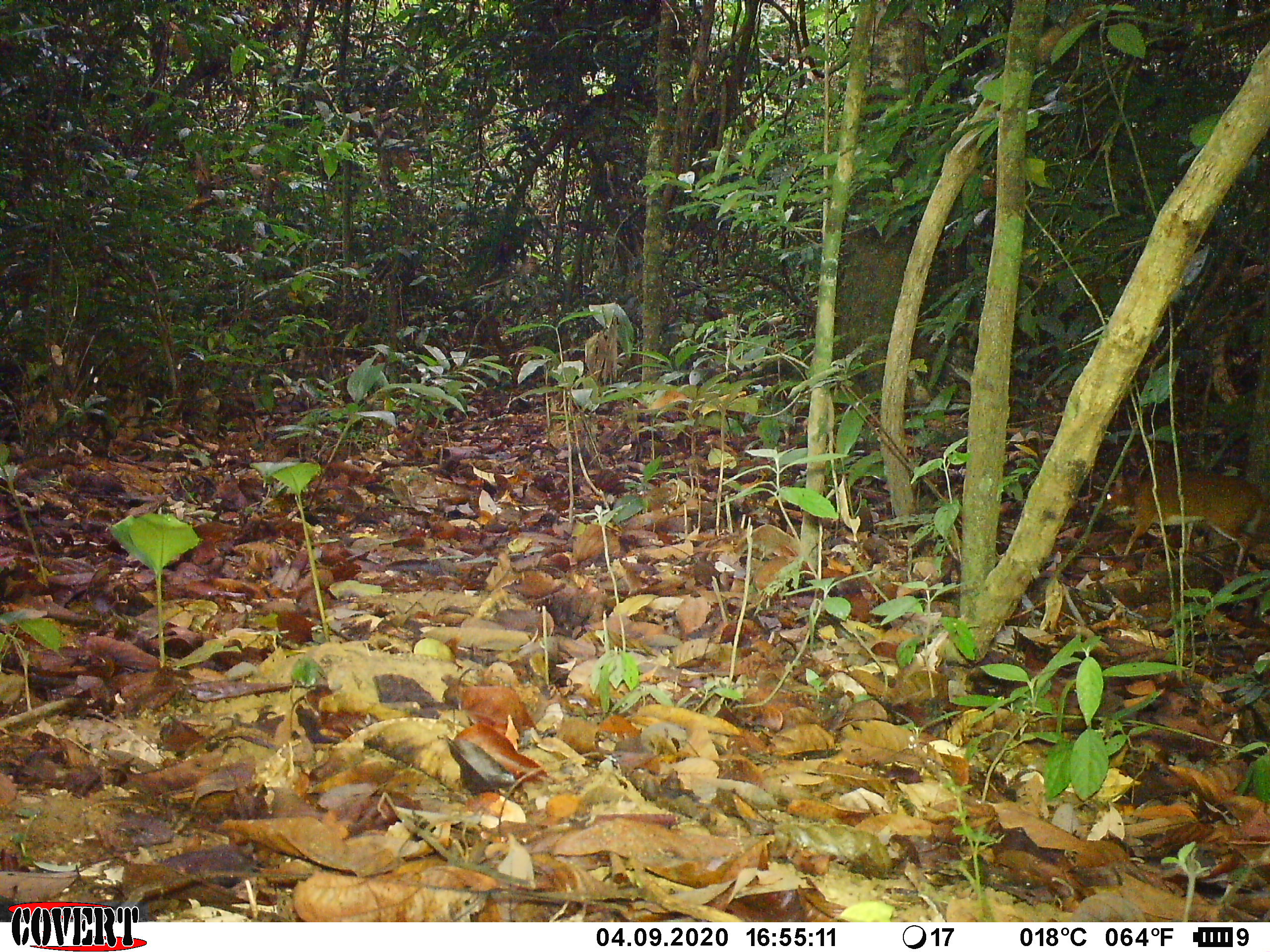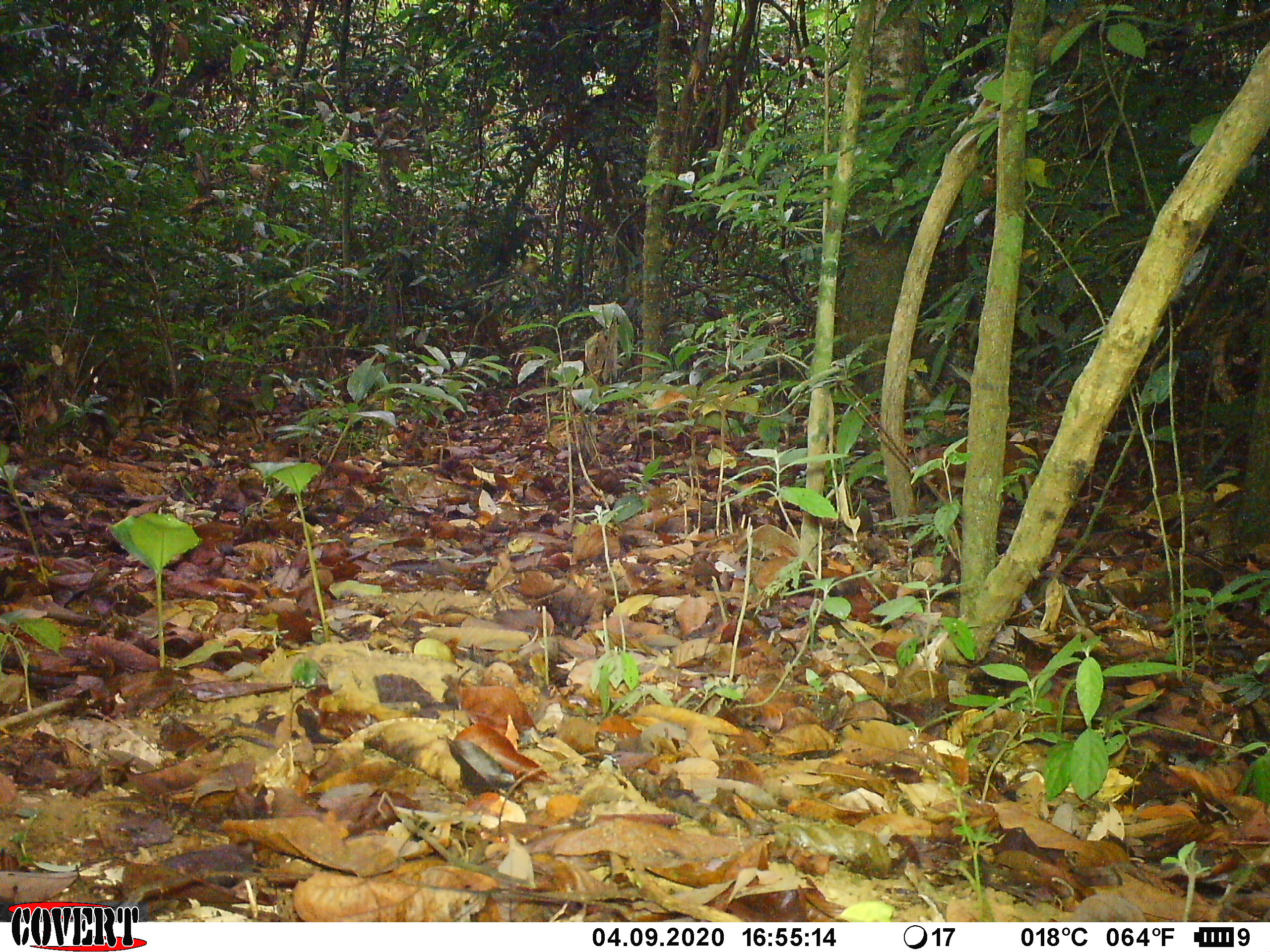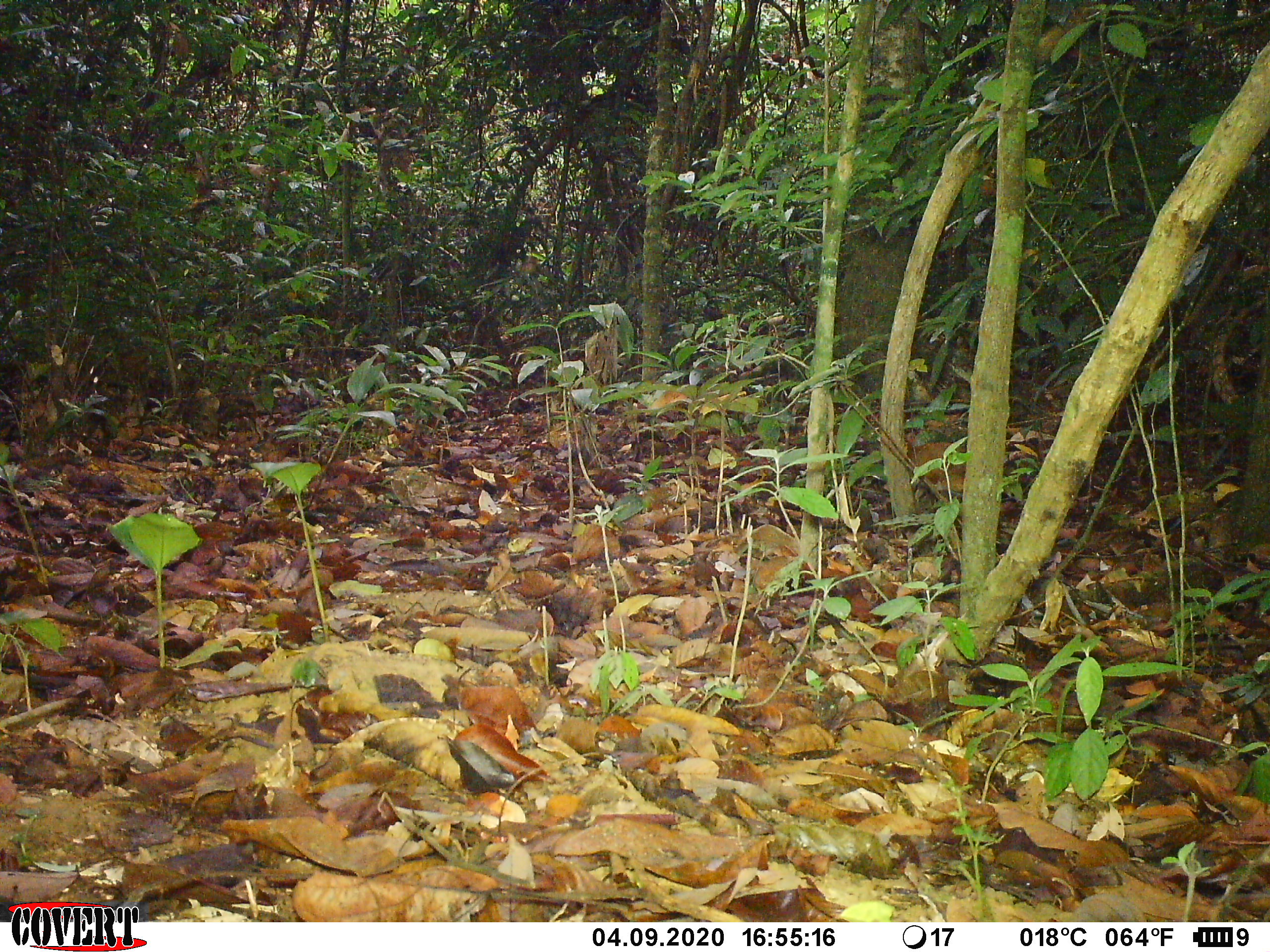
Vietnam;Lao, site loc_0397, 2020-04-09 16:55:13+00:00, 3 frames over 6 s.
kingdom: Animalia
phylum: Chordata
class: Mammalia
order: Artiodactyla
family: Tragulidae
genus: Moschiola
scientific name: Moschiola meminna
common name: chevrotain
Chevrotain (Moschiola meminna). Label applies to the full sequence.